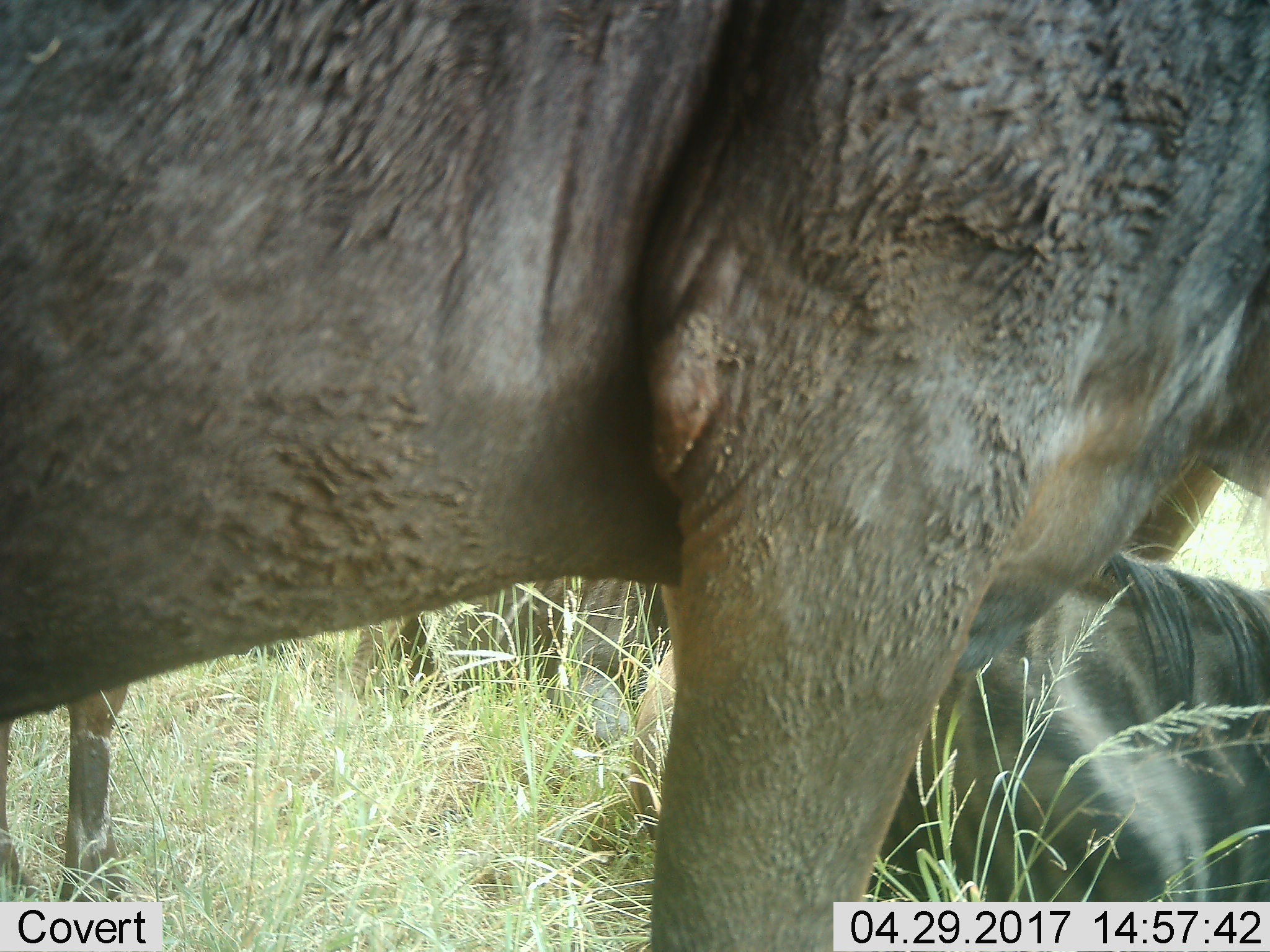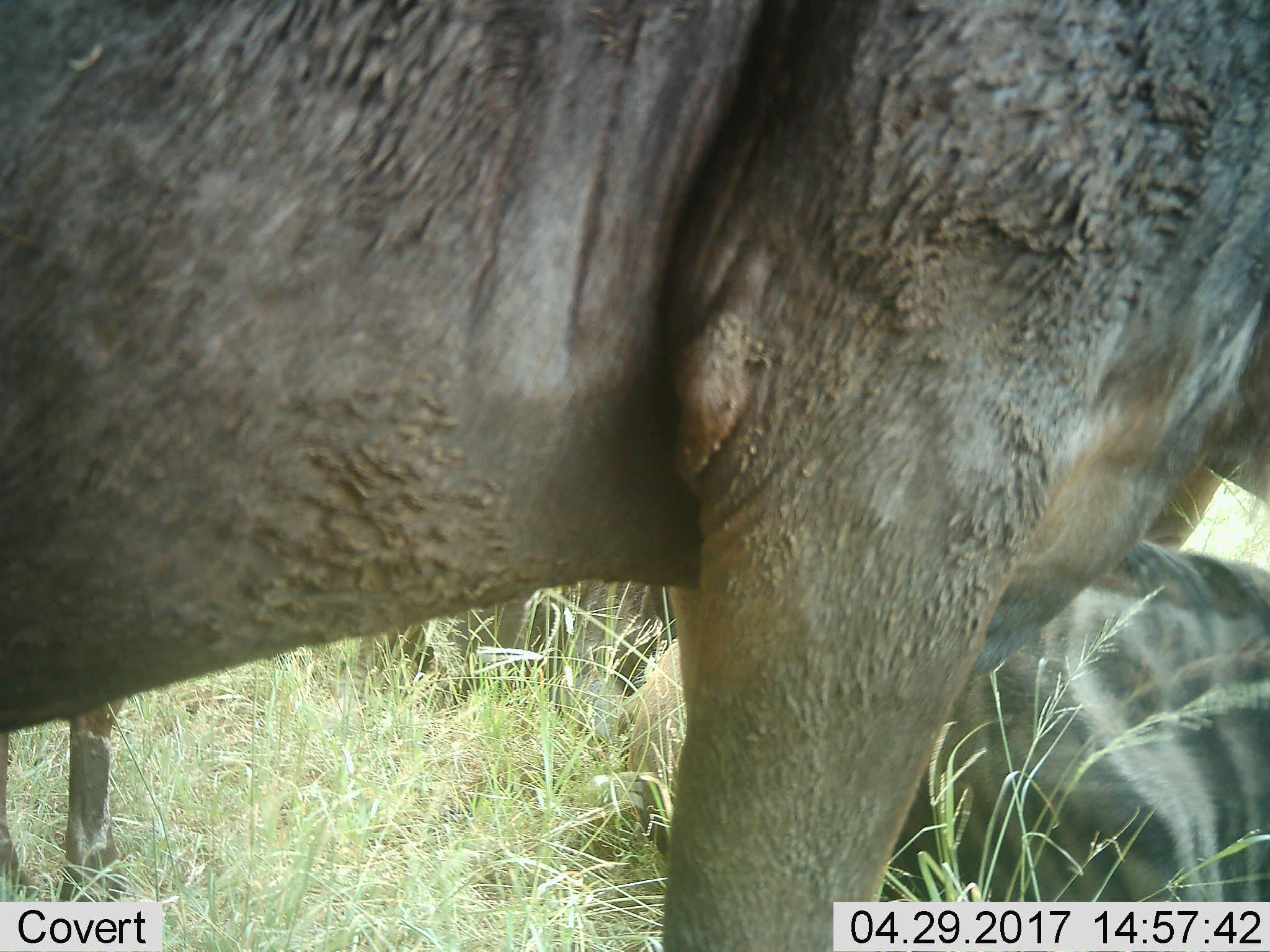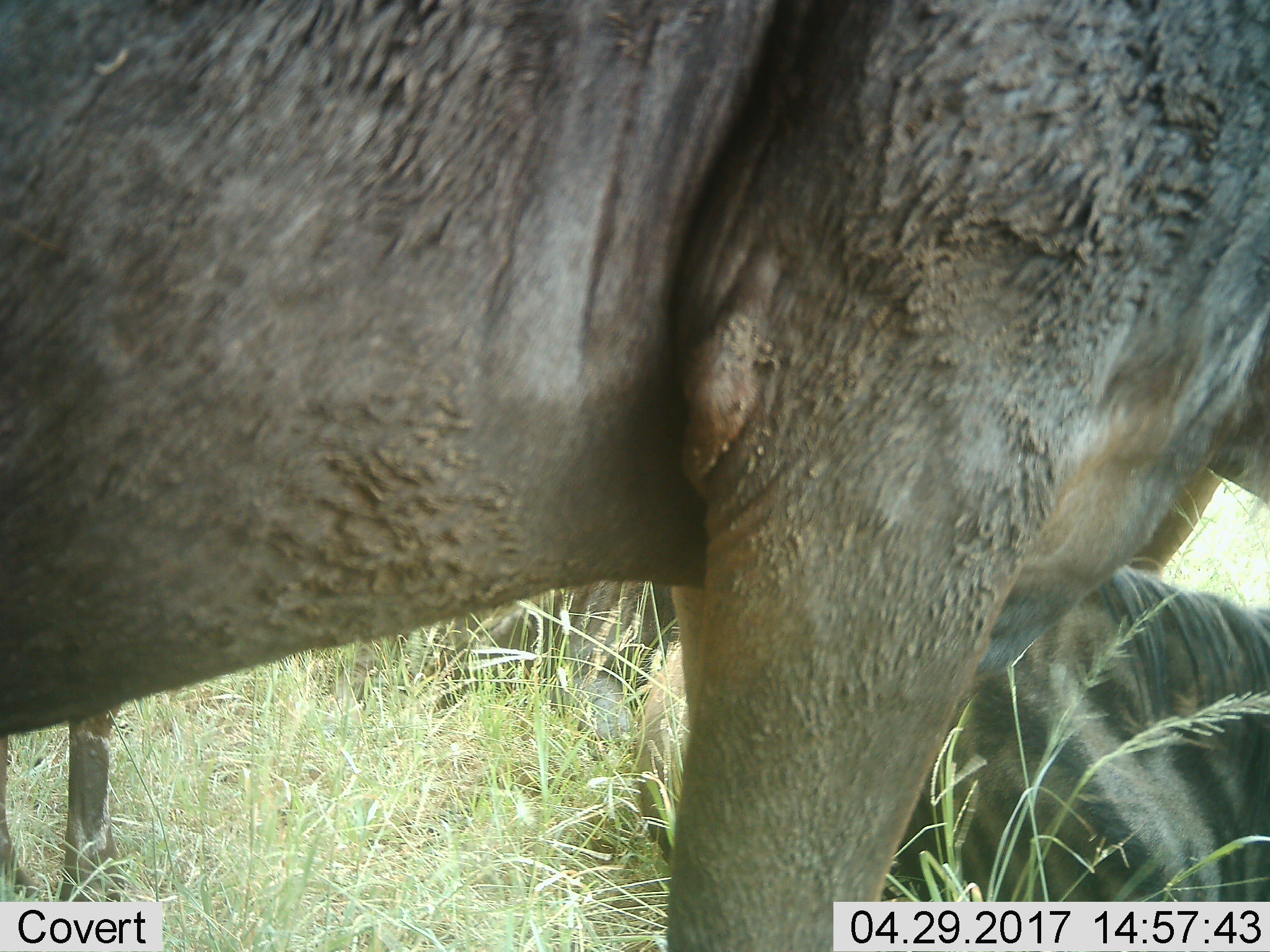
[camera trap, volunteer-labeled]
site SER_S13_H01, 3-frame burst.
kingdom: Animalia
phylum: Chordata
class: Mammalia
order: Artiodactyla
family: Bovidae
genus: Connochaetes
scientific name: Connochaetes taurinus taurinus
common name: blue wildebeest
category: wildebeestblue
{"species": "wildebeestblue (blue wildebeest) (Connochaetes taurinus taurinus)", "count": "3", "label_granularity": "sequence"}